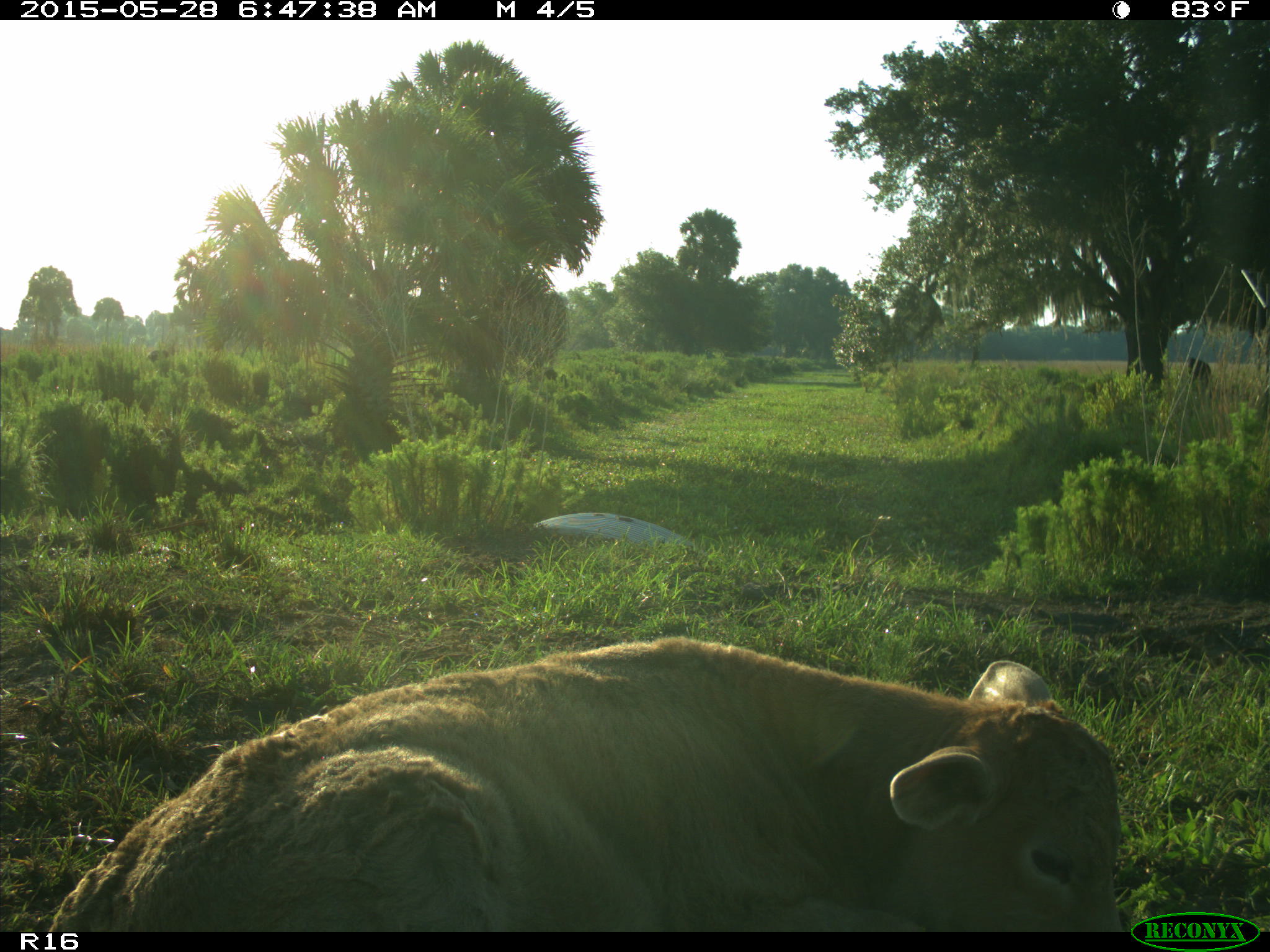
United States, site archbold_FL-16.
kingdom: Animalia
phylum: Chordata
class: Mammalia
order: Artiodactyla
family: Bovidae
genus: Bos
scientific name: Bos taurus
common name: domestic cow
Bos taurus (domestic cow).